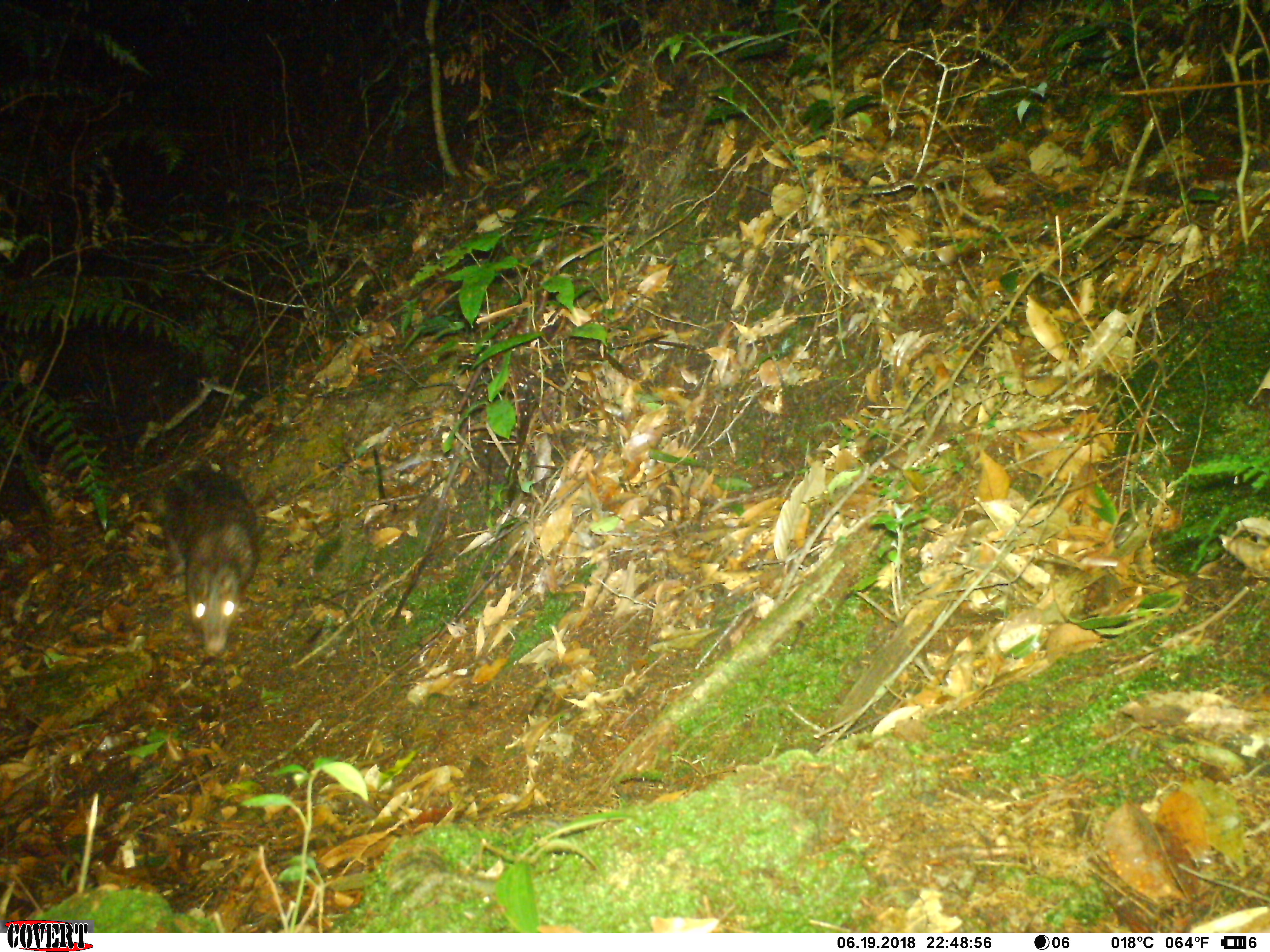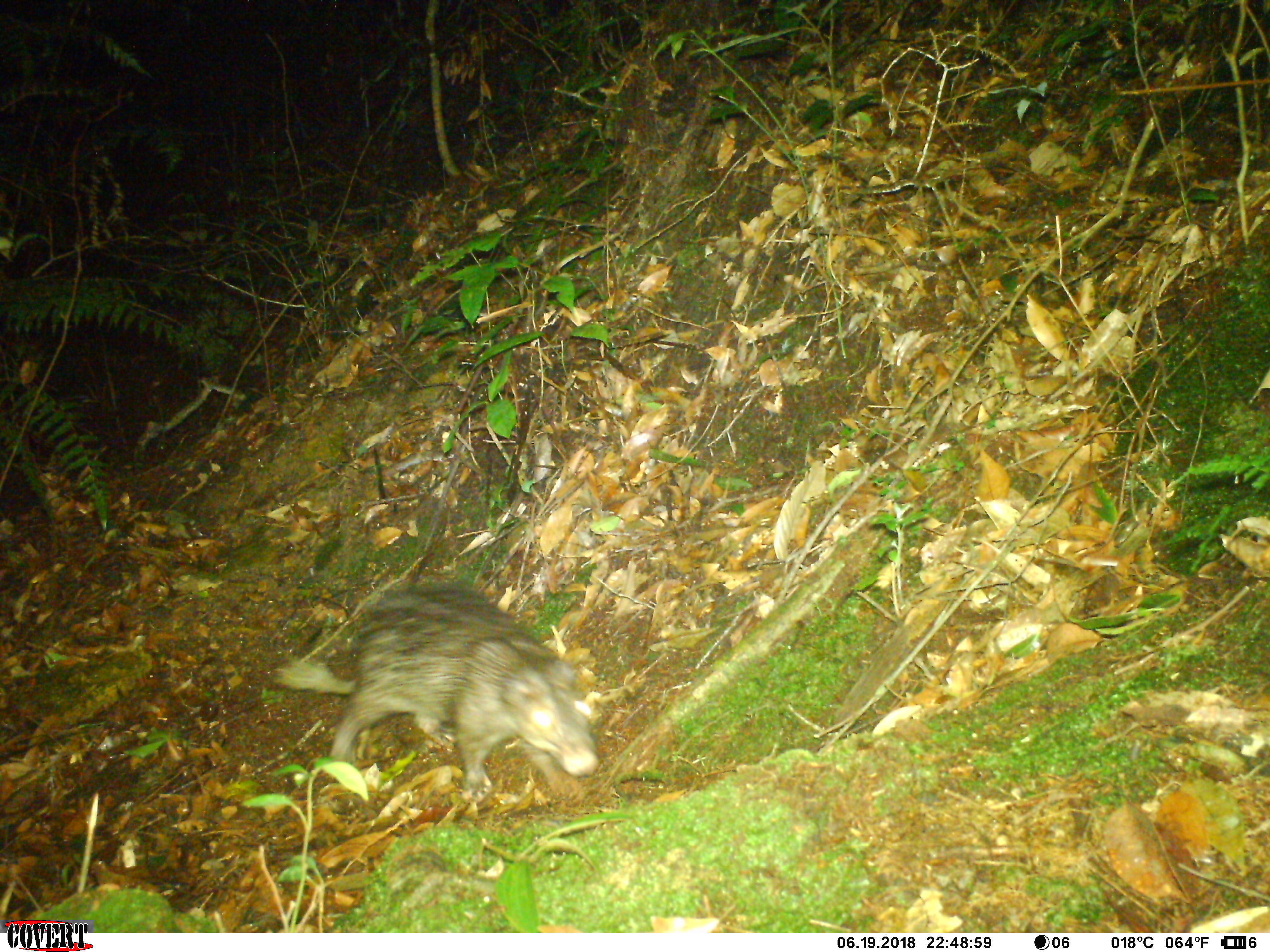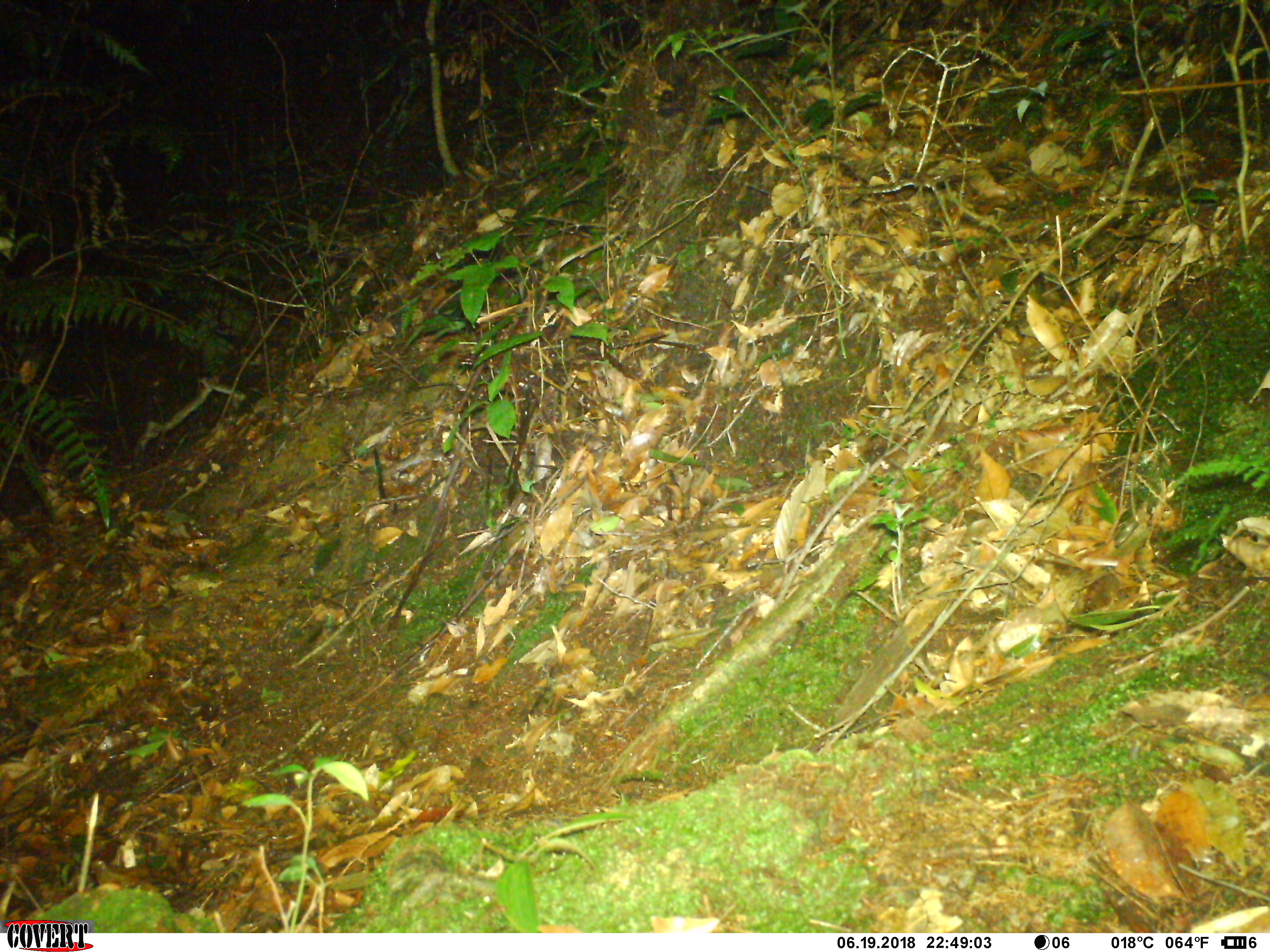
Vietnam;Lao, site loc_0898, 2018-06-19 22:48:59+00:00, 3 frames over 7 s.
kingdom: Animalia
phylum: Chordata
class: Mammalia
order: Rodentia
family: Hystricidae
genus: Atherurus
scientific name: Atherurus macrourus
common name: asiatic brush-tailed porcupine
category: asiatic brush tailed porcupine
Asiatic brush tailed porcupine (asiatic brush-tailed porcupine) (Atherurus macrourus). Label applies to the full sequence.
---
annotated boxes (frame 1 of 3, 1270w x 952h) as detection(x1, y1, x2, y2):
asiatic brush tailed porcupine: detection(160, 465, 262, 658)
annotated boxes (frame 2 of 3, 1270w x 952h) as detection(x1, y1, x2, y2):
asiatic brush tailed porcupine: detection(272, 582, 601, 806)